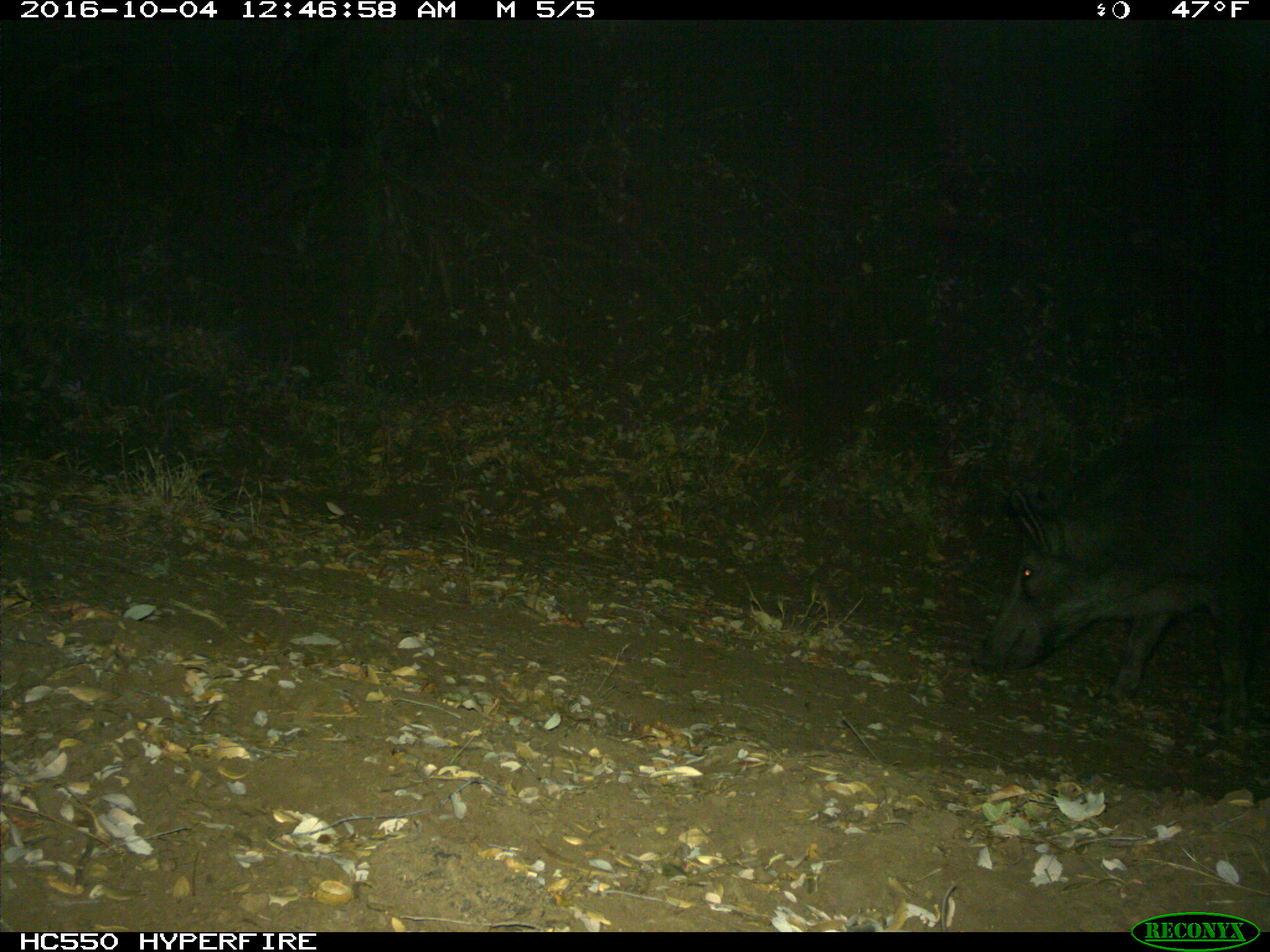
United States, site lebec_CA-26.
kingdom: Animalia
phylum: Chordata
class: Mammalia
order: Artiodactyla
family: Suidae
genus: Sus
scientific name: Sus scrofa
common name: wild boar